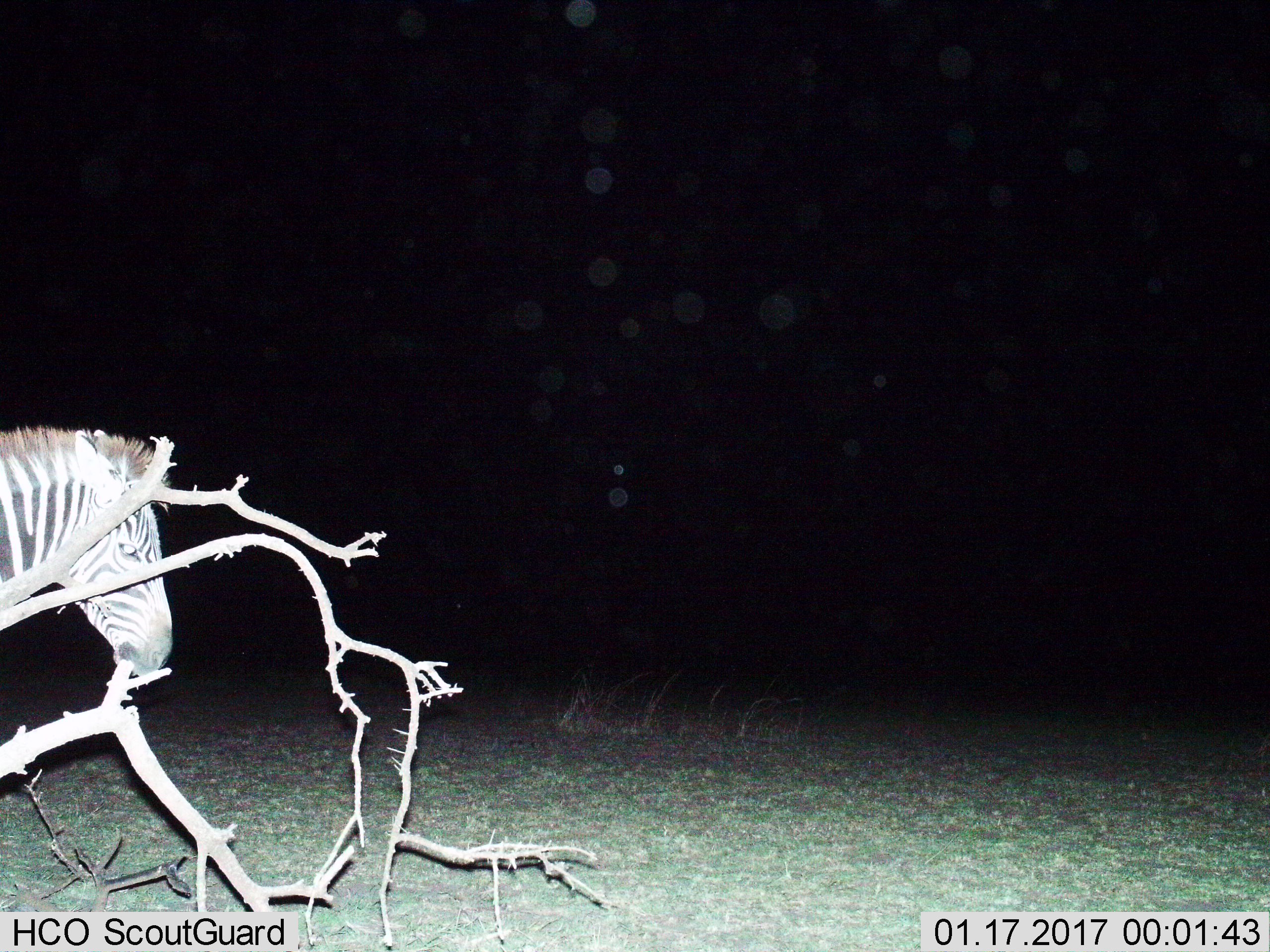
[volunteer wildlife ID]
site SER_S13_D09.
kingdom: Animalia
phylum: Chordata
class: Mammalia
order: Perissodactyla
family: Equidae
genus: Equus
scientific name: Equus quagga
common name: plains zebra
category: zebraplains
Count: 1.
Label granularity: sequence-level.